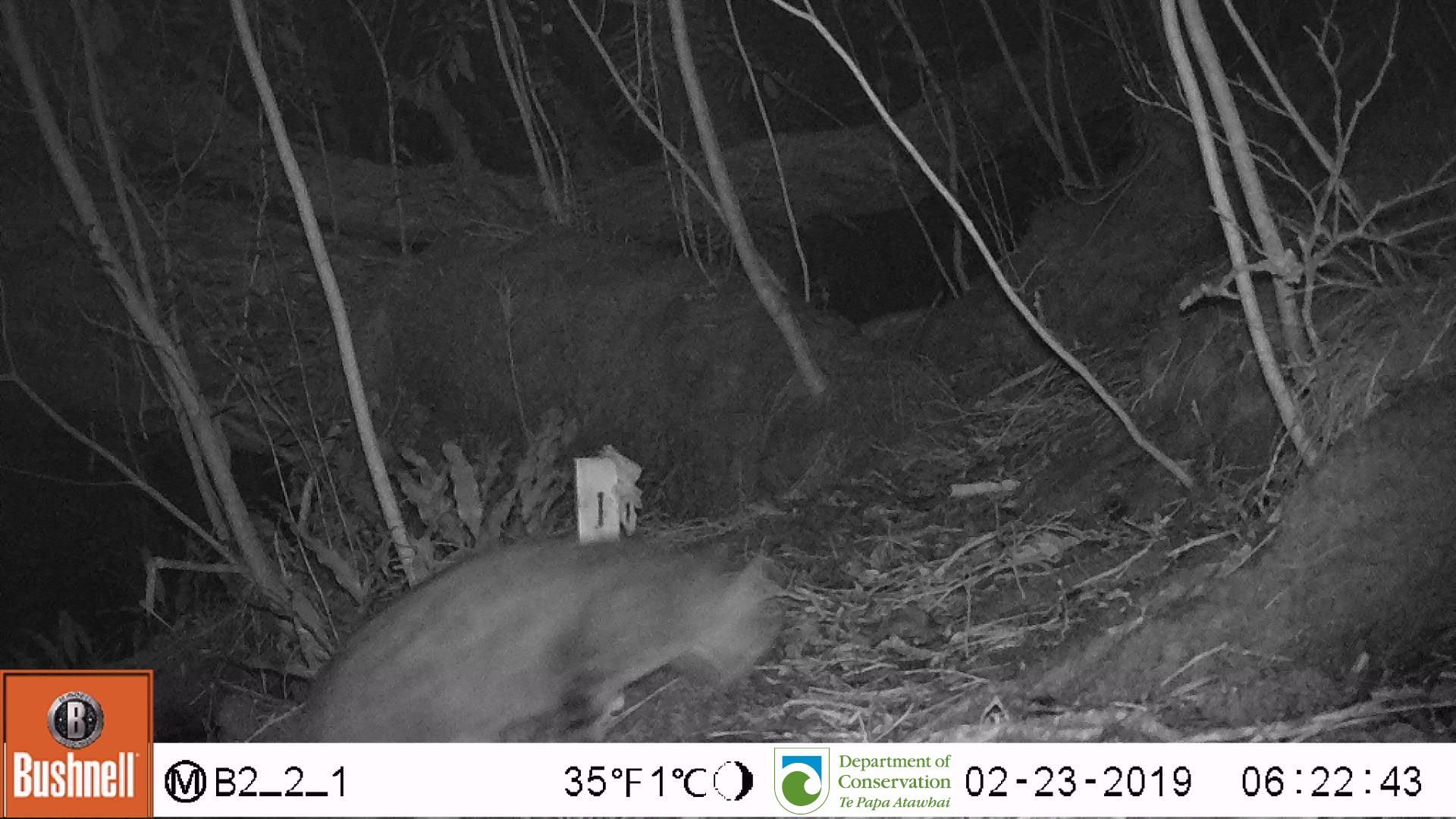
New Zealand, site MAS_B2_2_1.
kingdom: Animalia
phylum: Chordata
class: Mammalia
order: Carnivora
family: Felidae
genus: Felis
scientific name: Felis catus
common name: domestic cat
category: cat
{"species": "cat (domestic cat) (Felis catus)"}